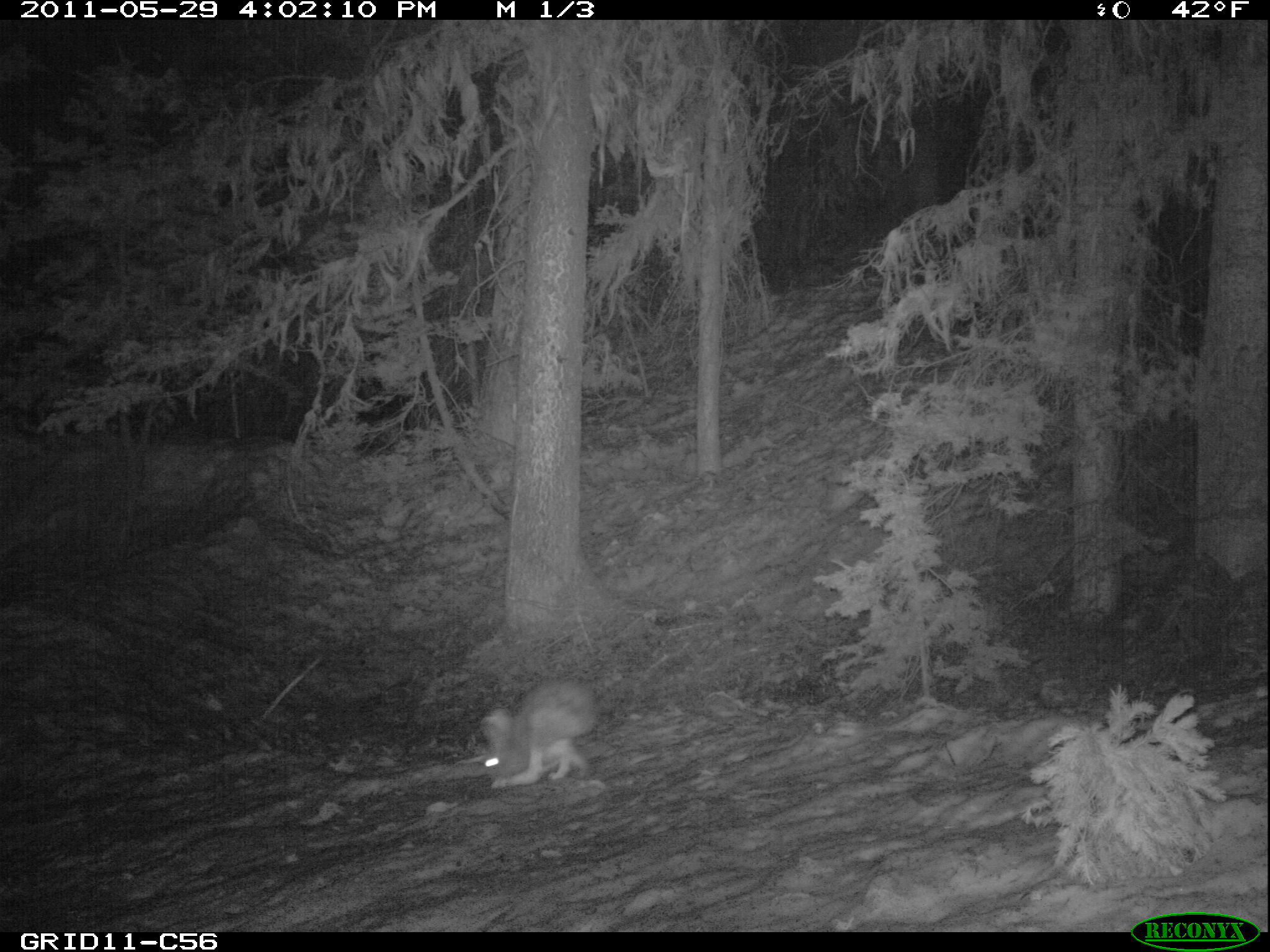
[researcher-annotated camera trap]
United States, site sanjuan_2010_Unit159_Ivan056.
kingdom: Animalia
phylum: Chordata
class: Mammalia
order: Lagomorpha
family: Leporidae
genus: Lepus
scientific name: Lepus americanus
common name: snowshoe hare